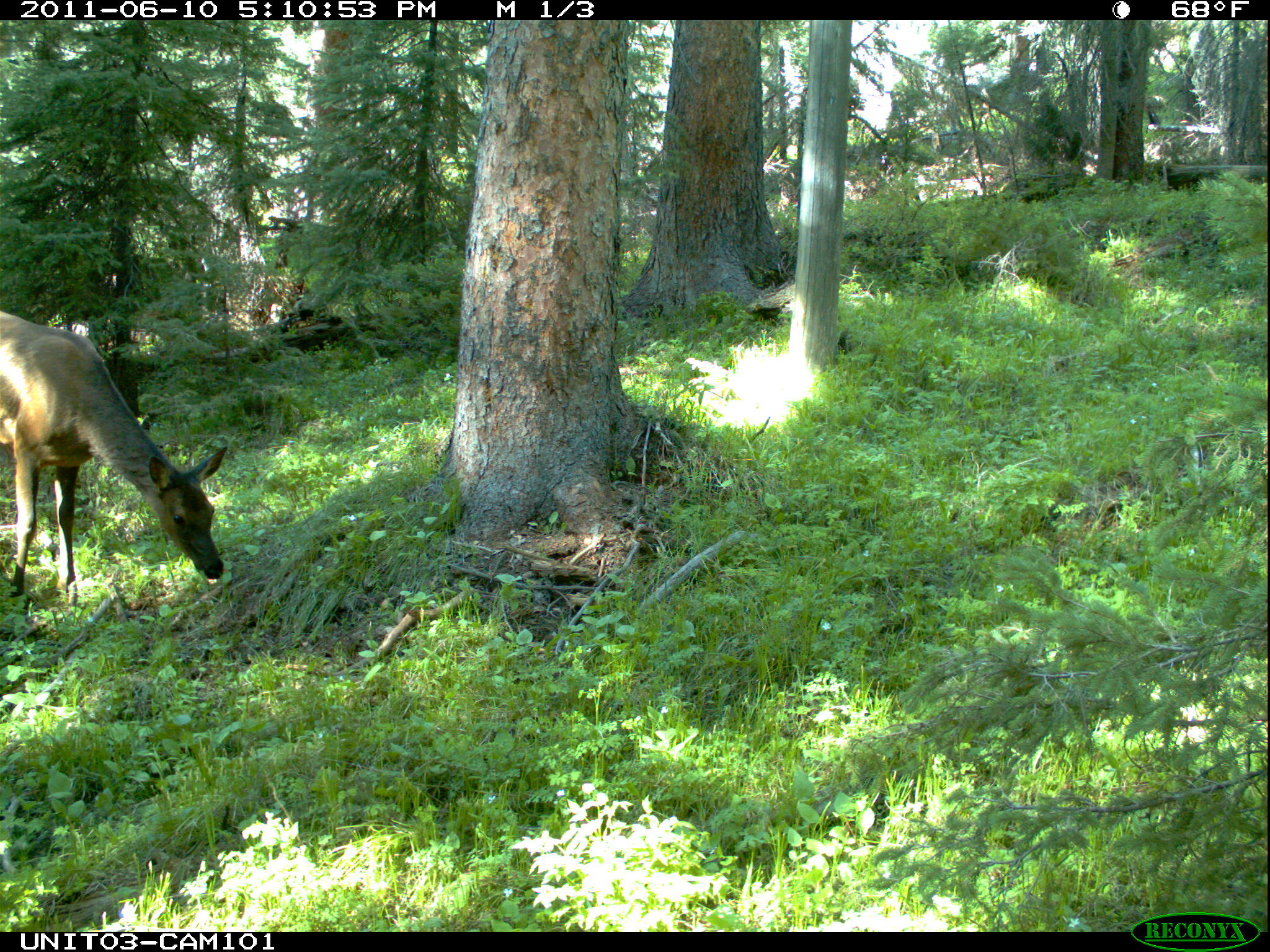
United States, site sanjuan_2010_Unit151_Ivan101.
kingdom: Animalia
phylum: Chordata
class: Mammalia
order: Artiodactyla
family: Cervidae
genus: Cervus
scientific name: Cervus elaphus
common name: red deer